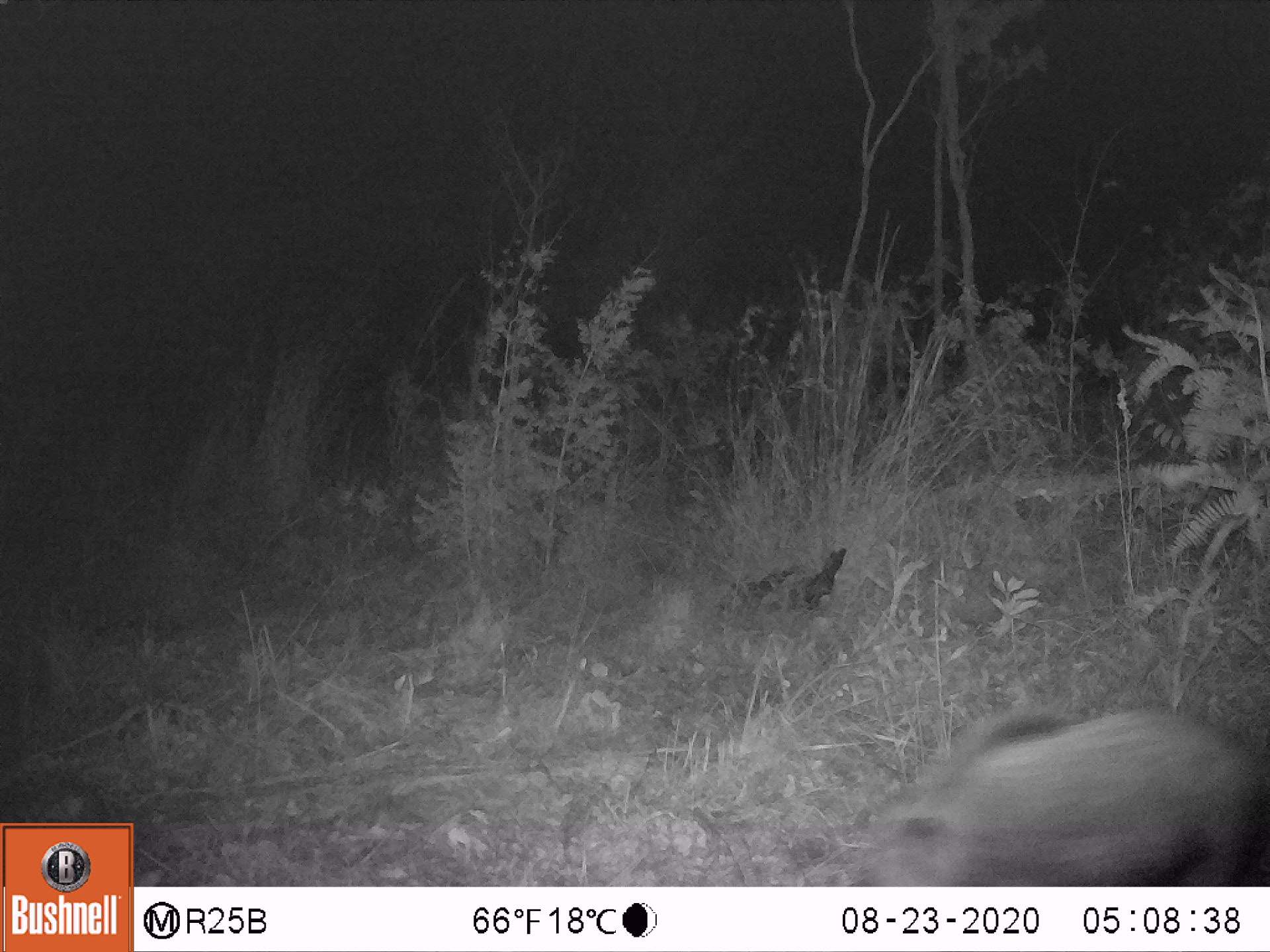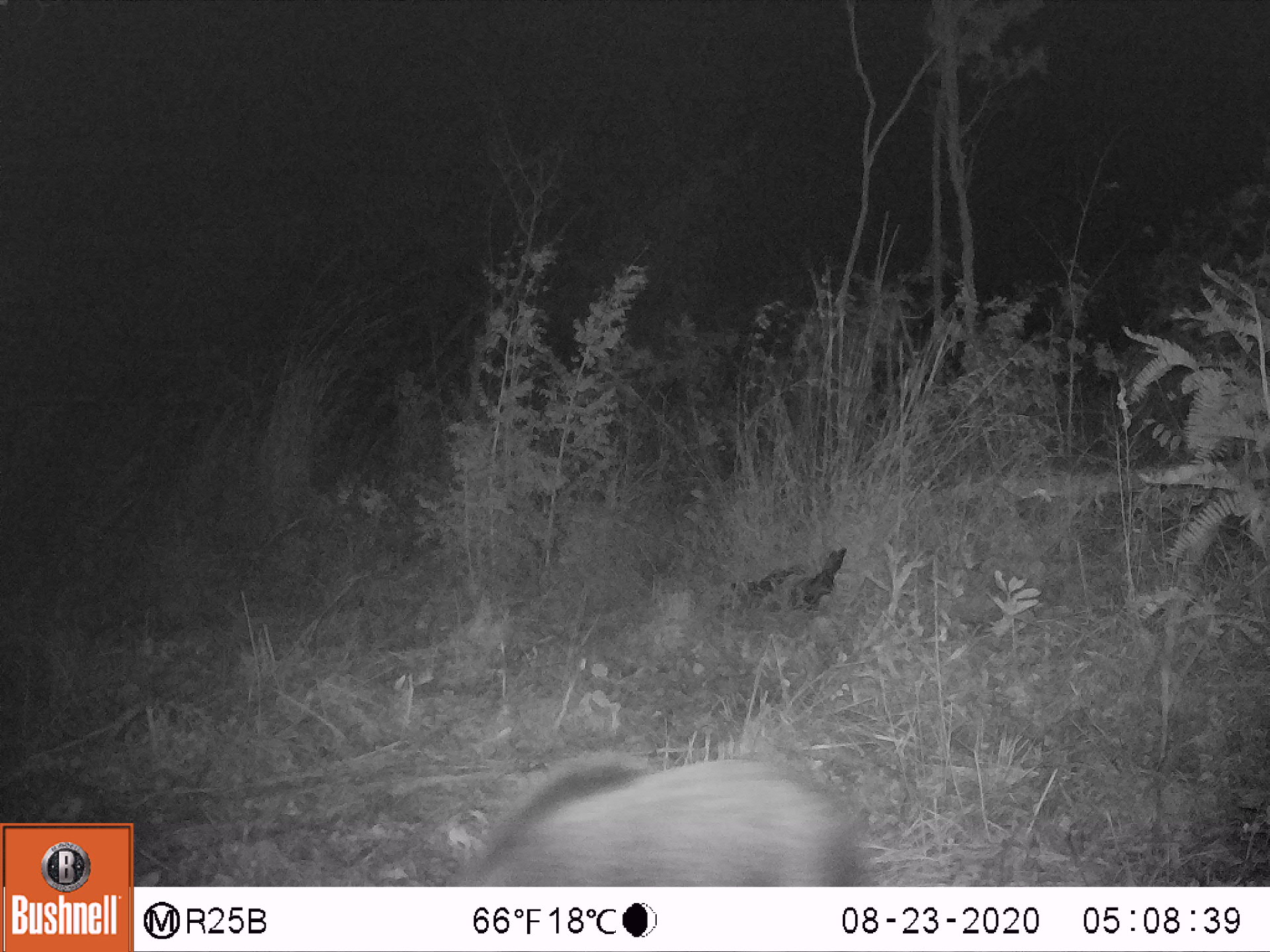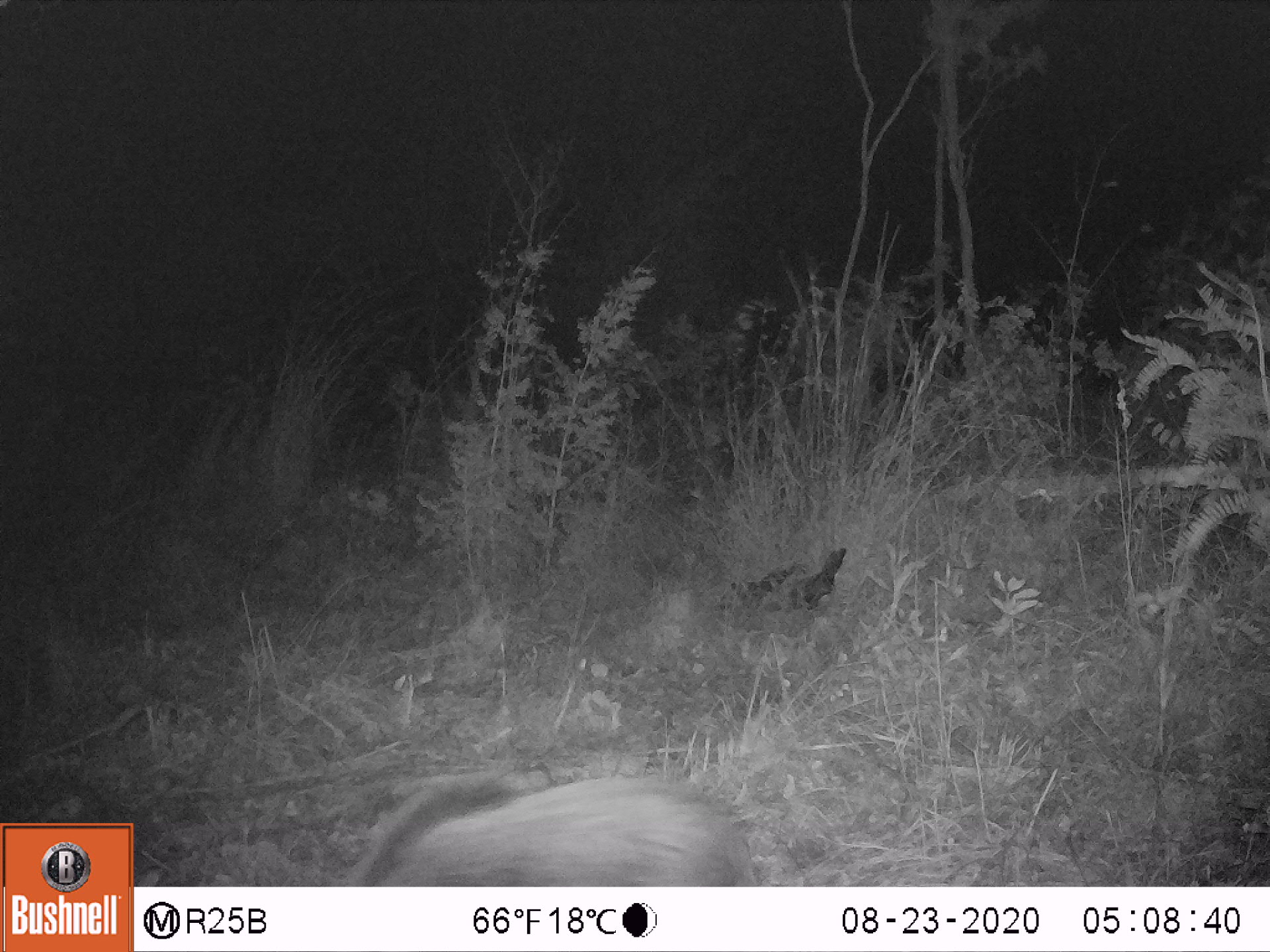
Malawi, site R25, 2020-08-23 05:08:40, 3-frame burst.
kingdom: Animalia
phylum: Chordata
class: Mammalia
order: Artiodactyla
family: Suidae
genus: Potamochoerus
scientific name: Potamochoerus larvatus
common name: bushpig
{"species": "bushpig (Potamochoerus larvatus)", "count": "1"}